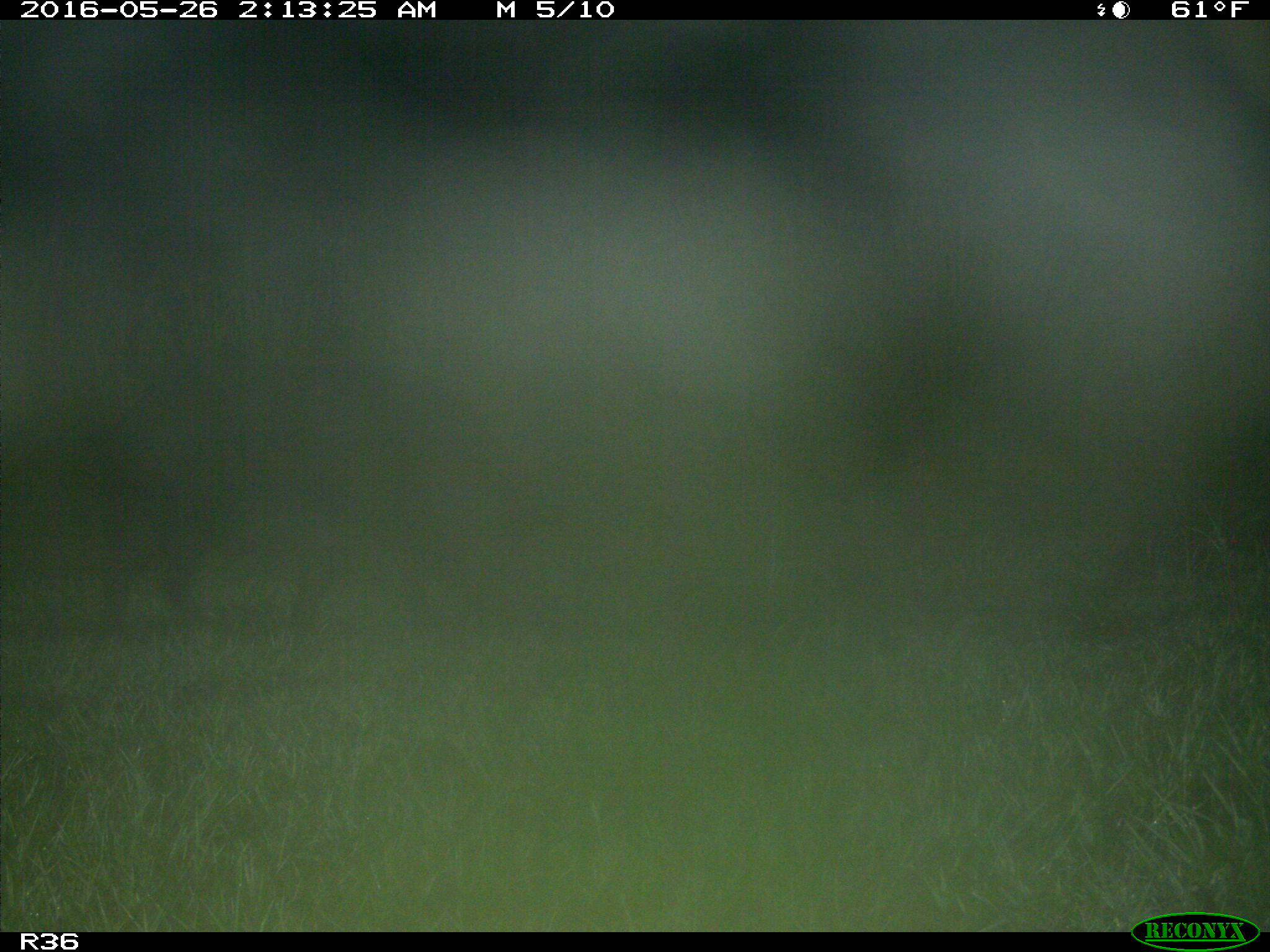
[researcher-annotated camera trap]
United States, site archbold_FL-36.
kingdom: Animalia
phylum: Chordata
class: Mammalia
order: Artiodactyla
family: Suidae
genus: Sus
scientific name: Sus scrofa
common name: wild boar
Sus scrofa (wild boar).